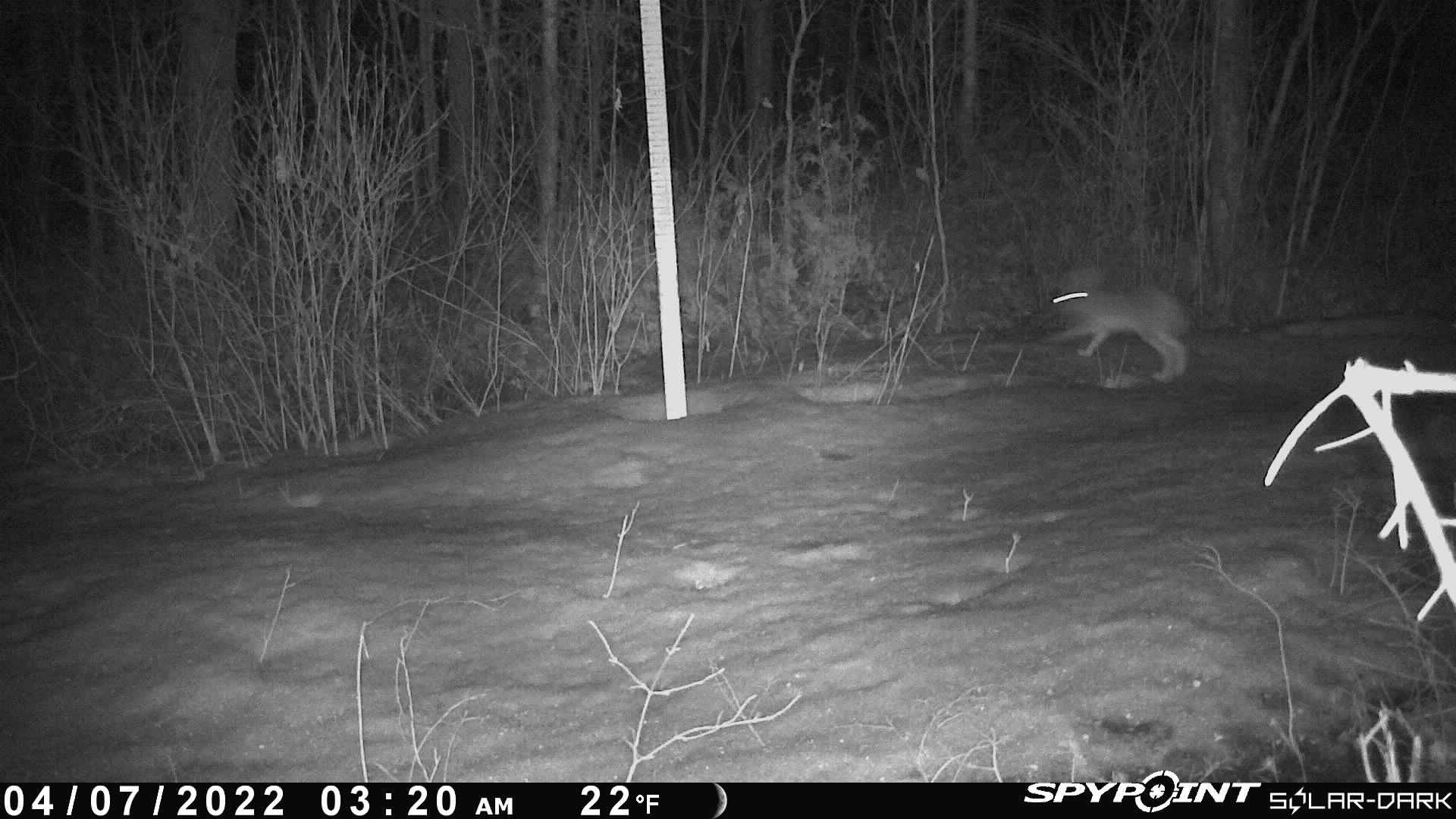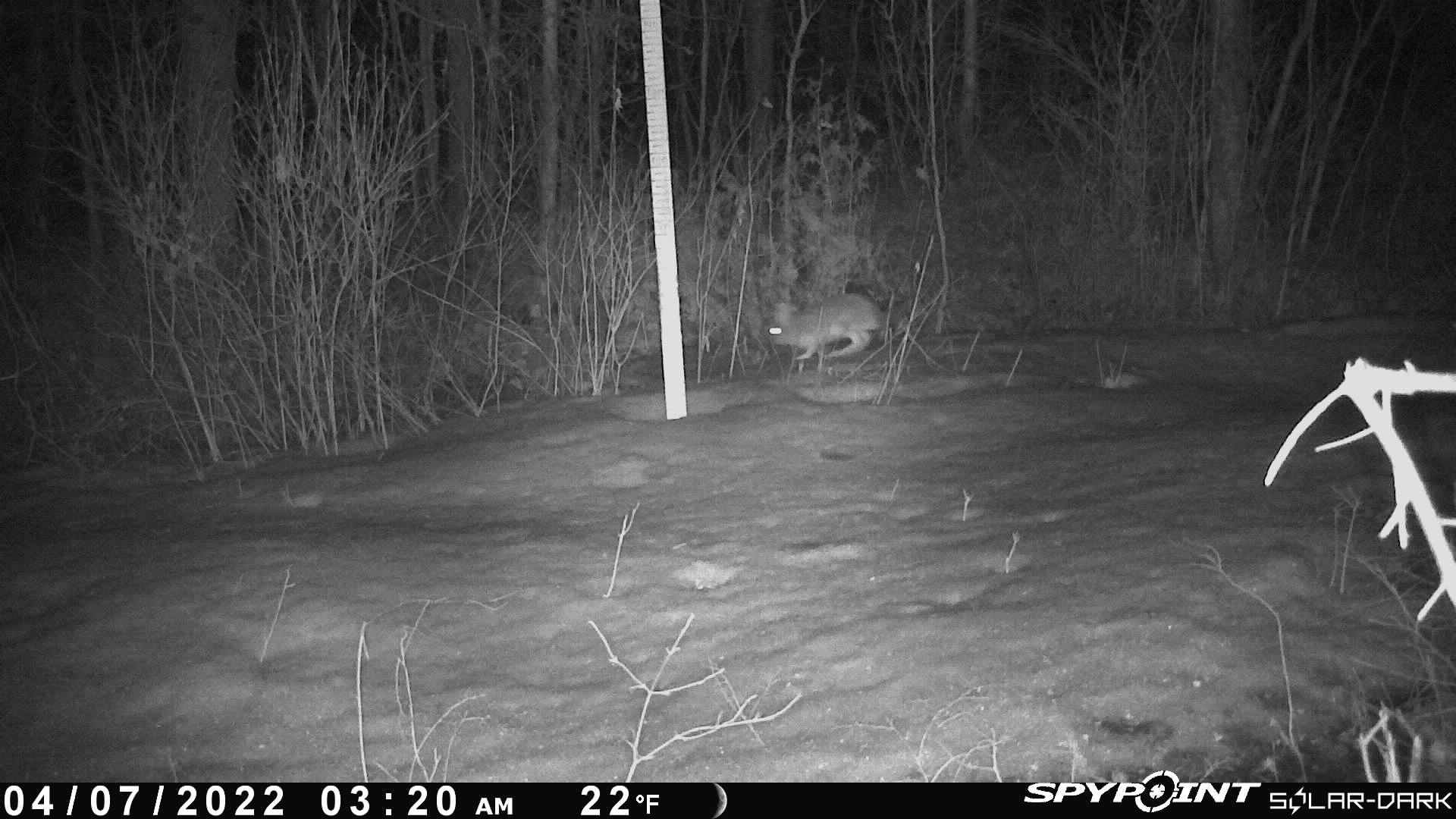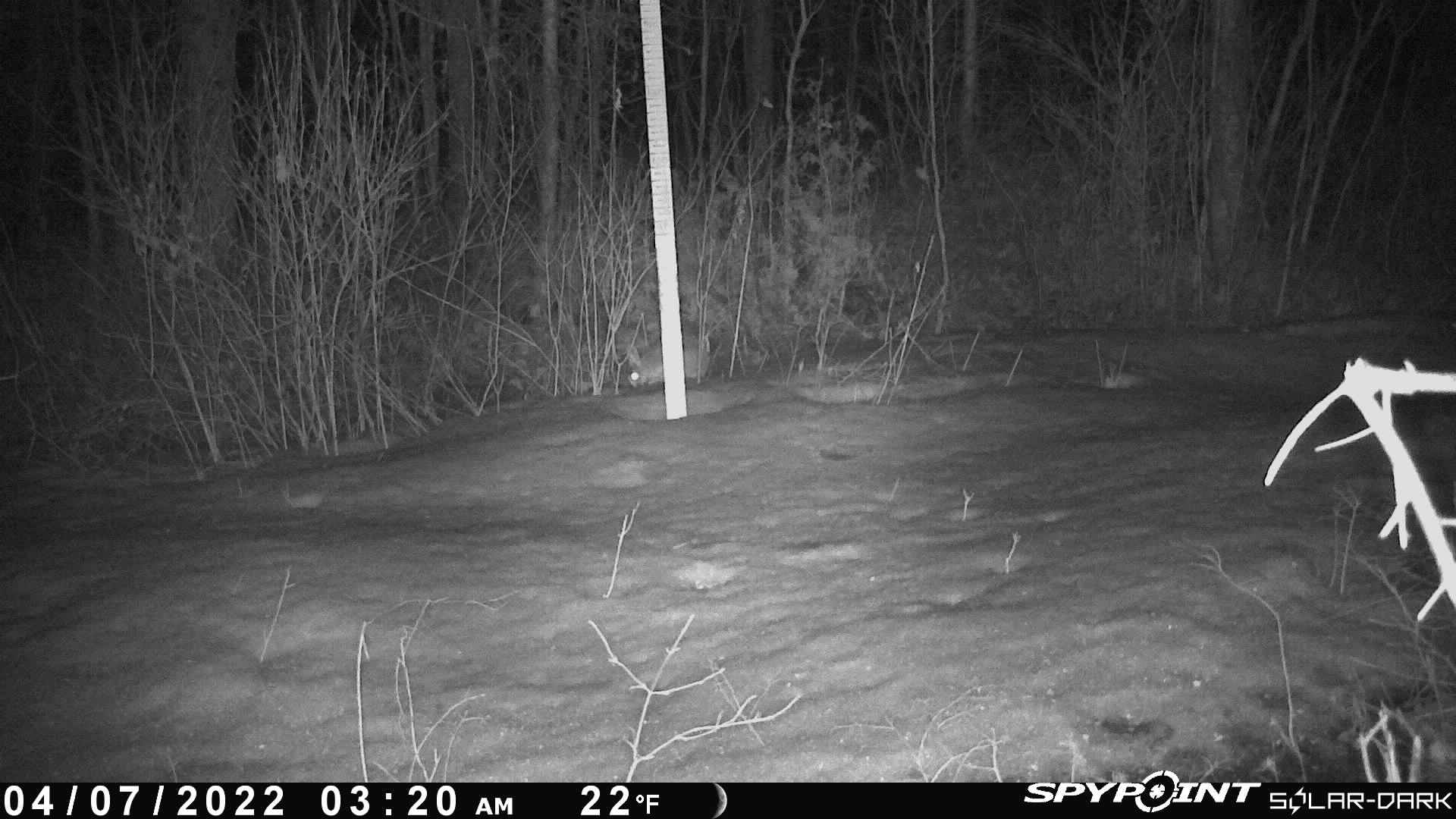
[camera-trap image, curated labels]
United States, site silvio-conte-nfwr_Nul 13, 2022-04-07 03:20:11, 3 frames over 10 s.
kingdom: Animalia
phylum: Chordata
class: Mammalia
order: Lagomorpha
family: Leporidae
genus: Lepus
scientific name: Lepus americanus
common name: snowshoe hare